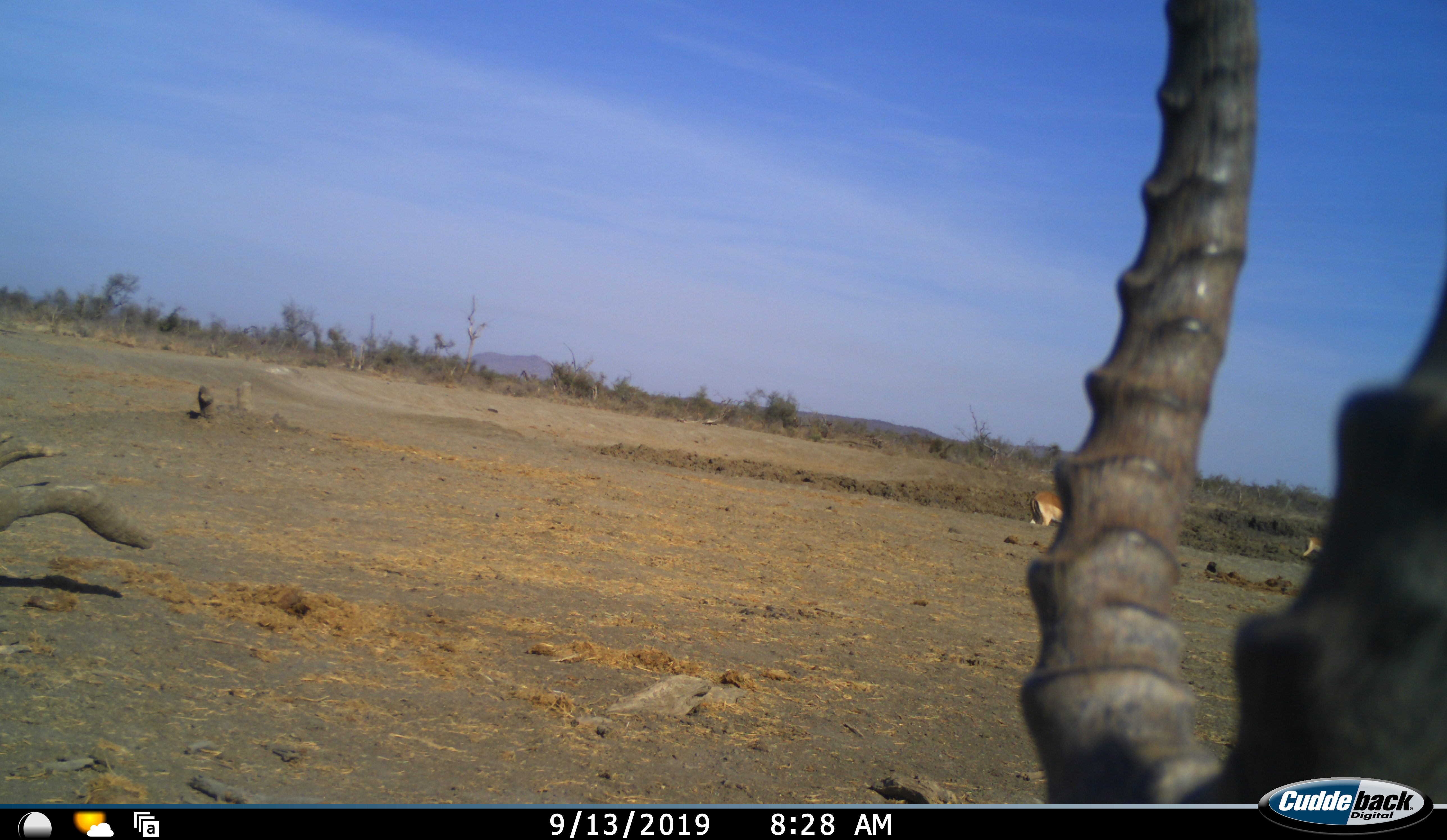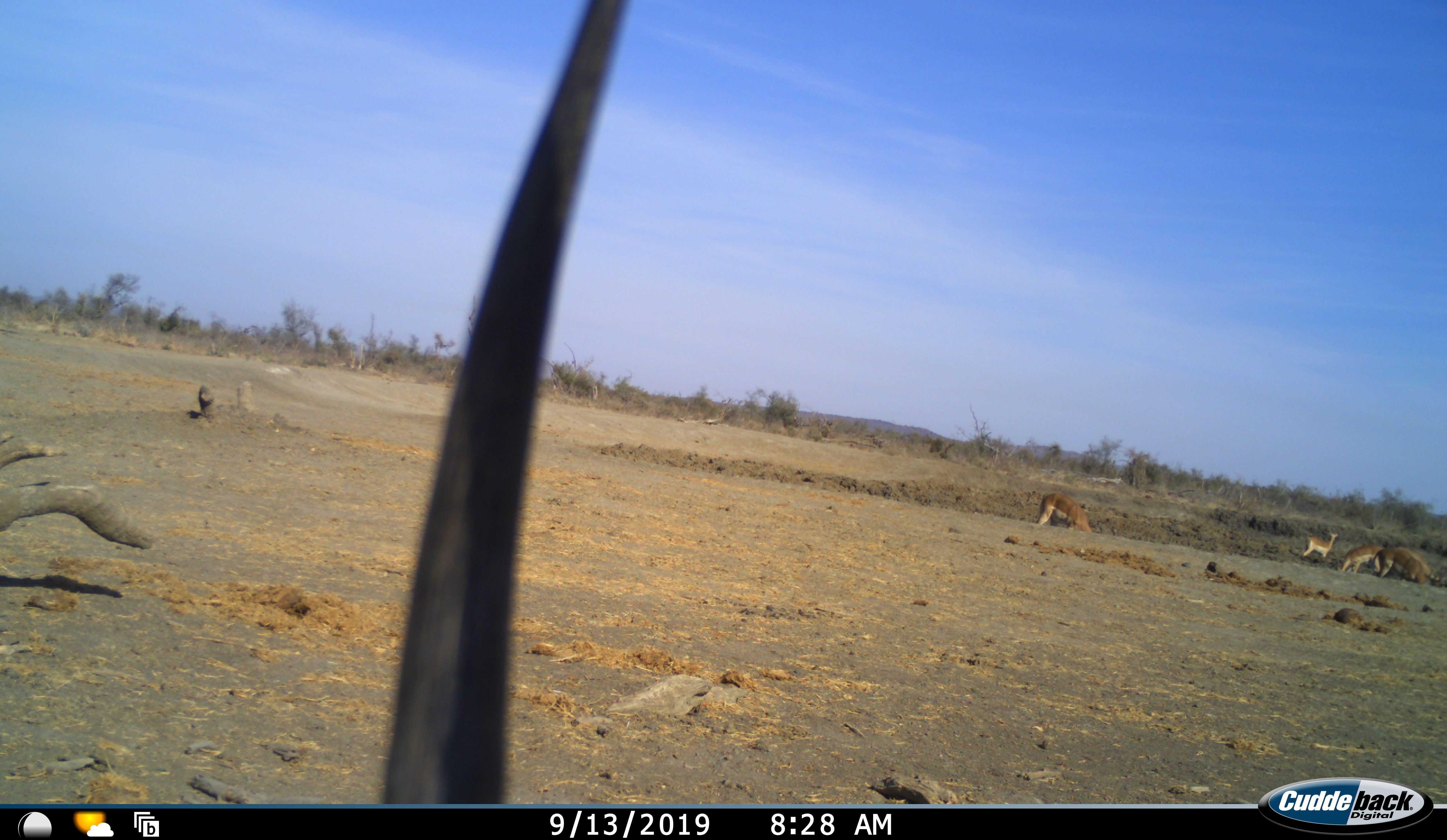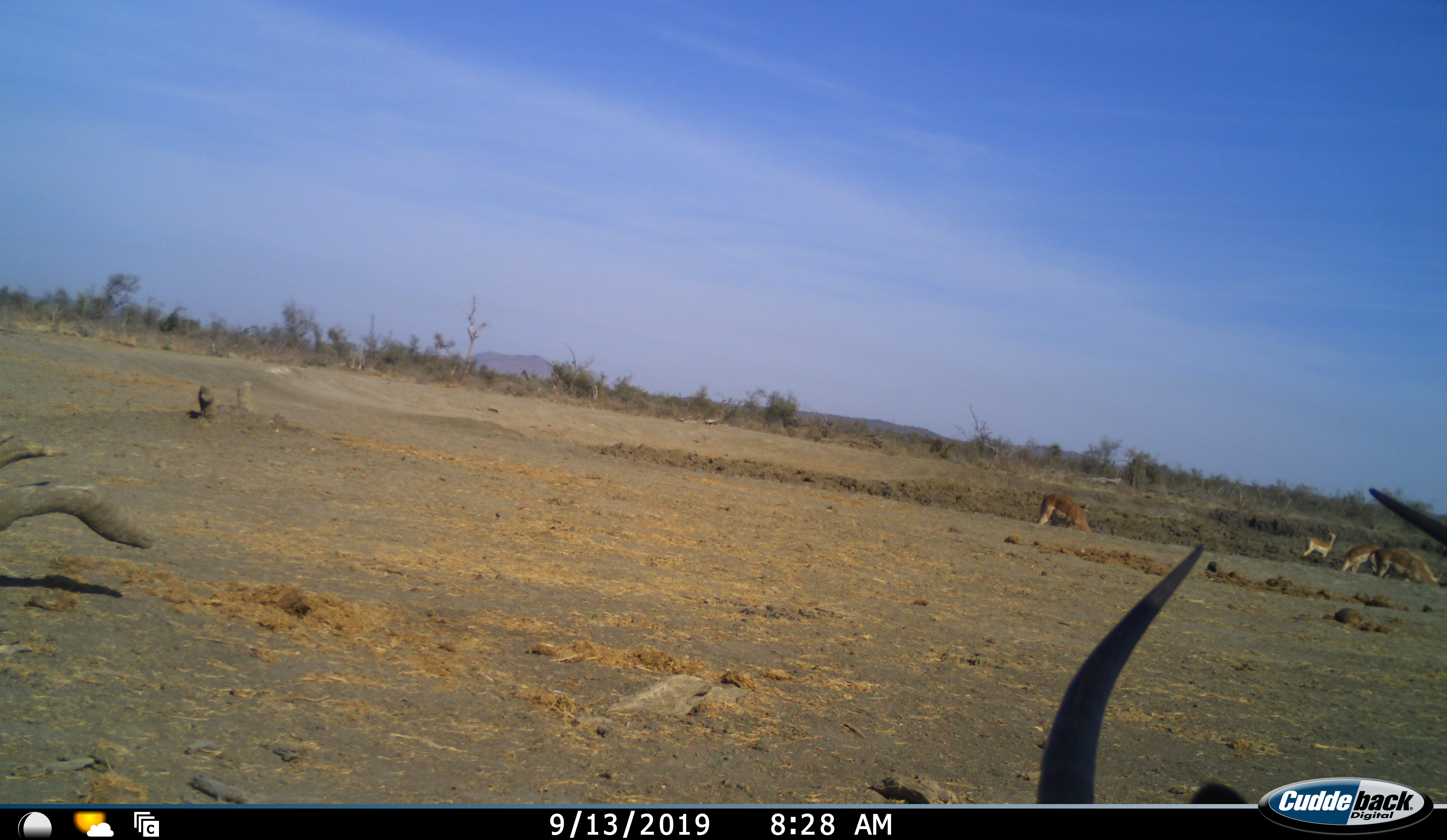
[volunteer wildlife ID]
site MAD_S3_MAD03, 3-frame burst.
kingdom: Animalia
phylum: Chordata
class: Mammalia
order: Artiodactyla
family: Bovidae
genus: Aepyceros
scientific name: Aepyceros melampus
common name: impala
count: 5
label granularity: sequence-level